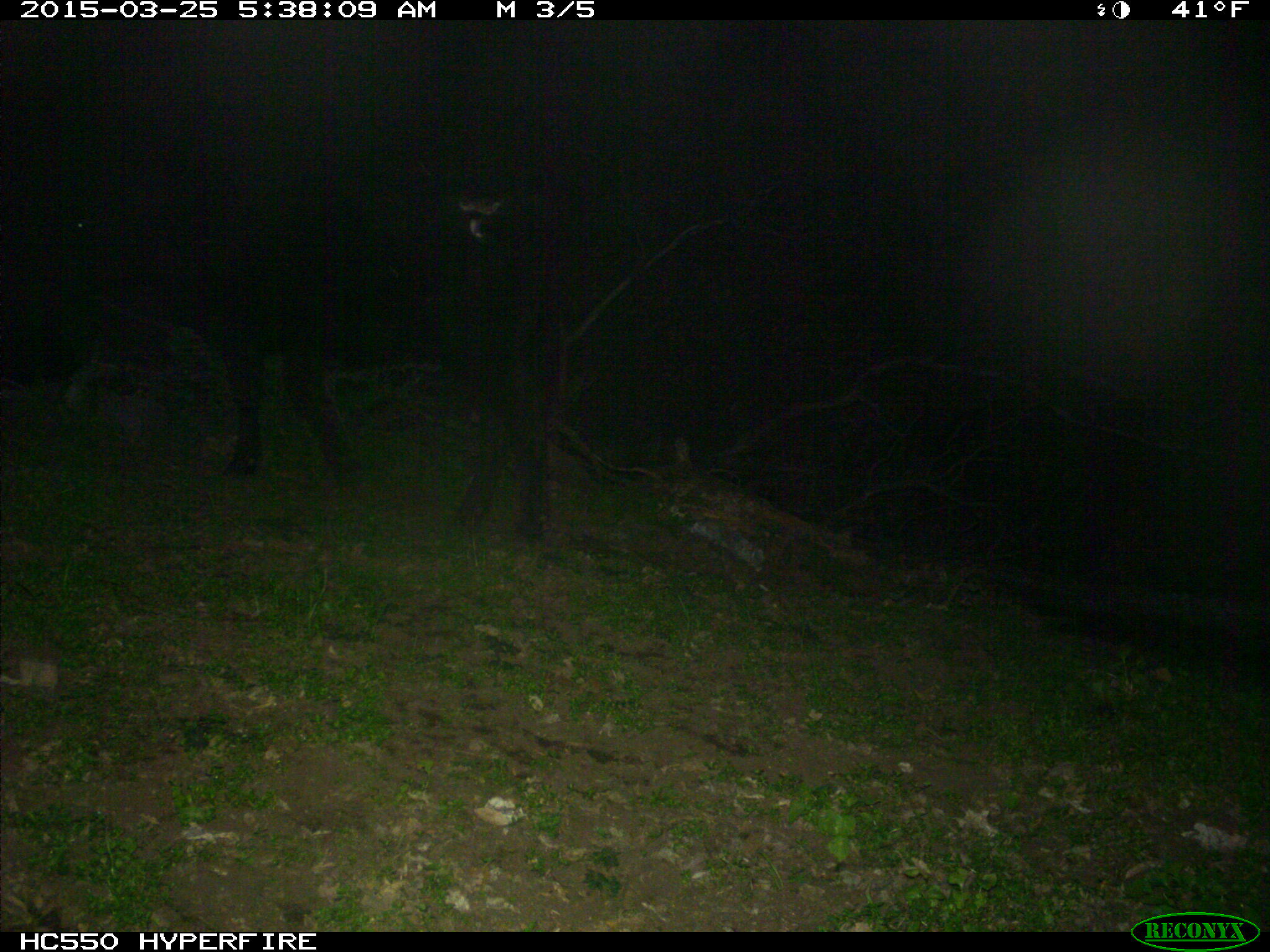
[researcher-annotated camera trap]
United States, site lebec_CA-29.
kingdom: Animalia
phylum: Chordata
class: Mammalia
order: Artiodactyla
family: Bovidae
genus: Bos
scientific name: Bos taurus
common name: domestic cow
Bos taurus (domestic cow).